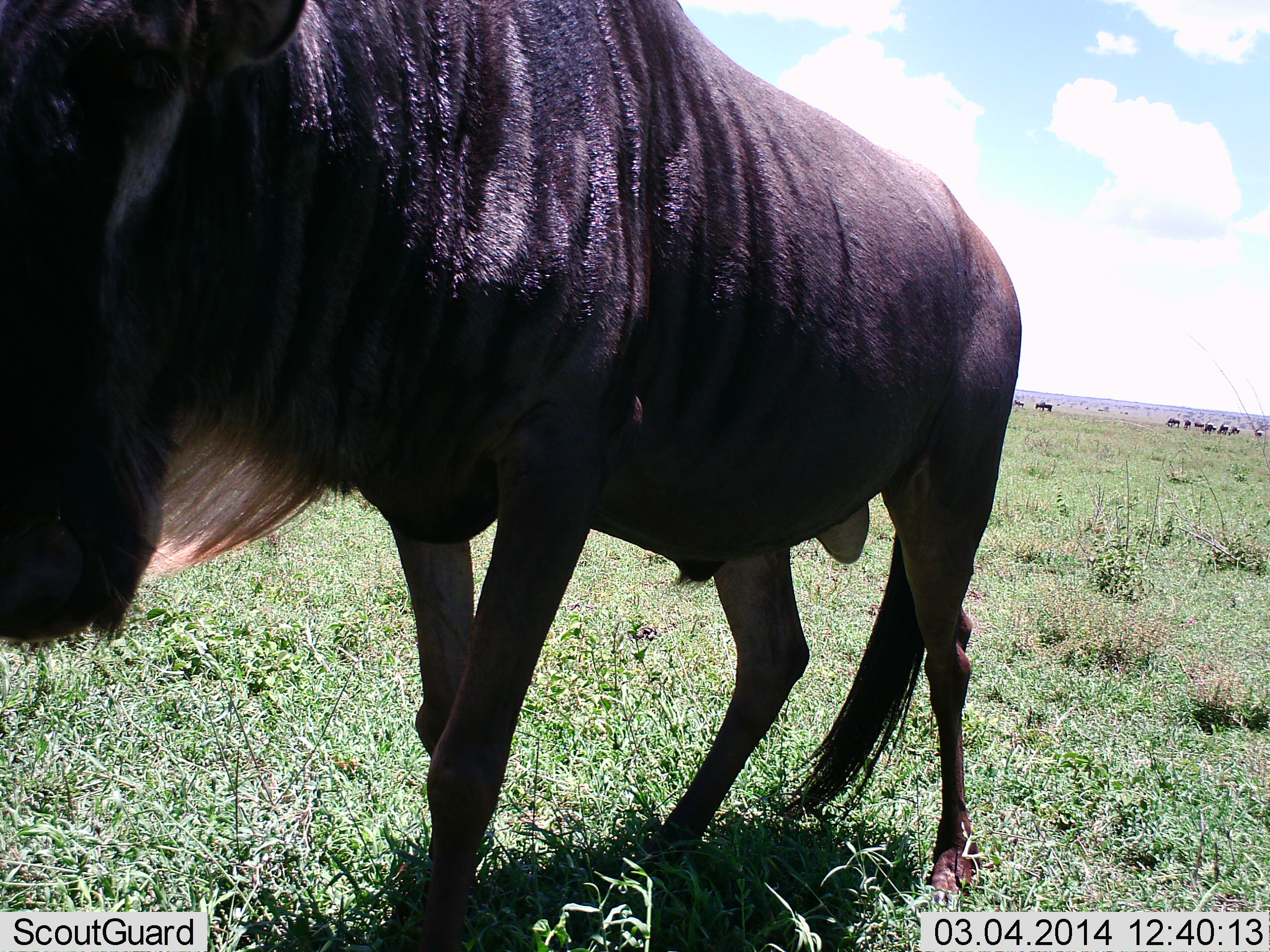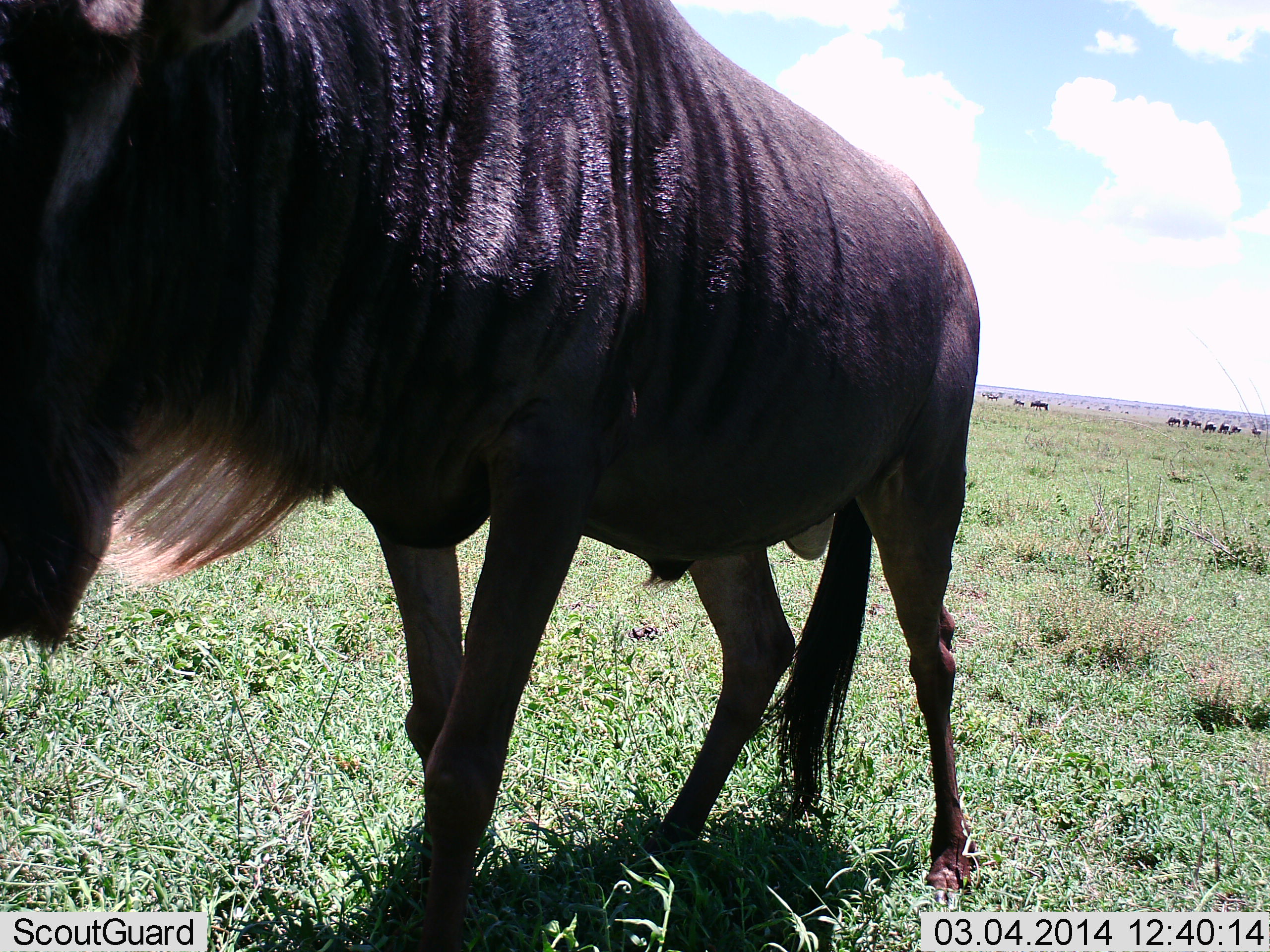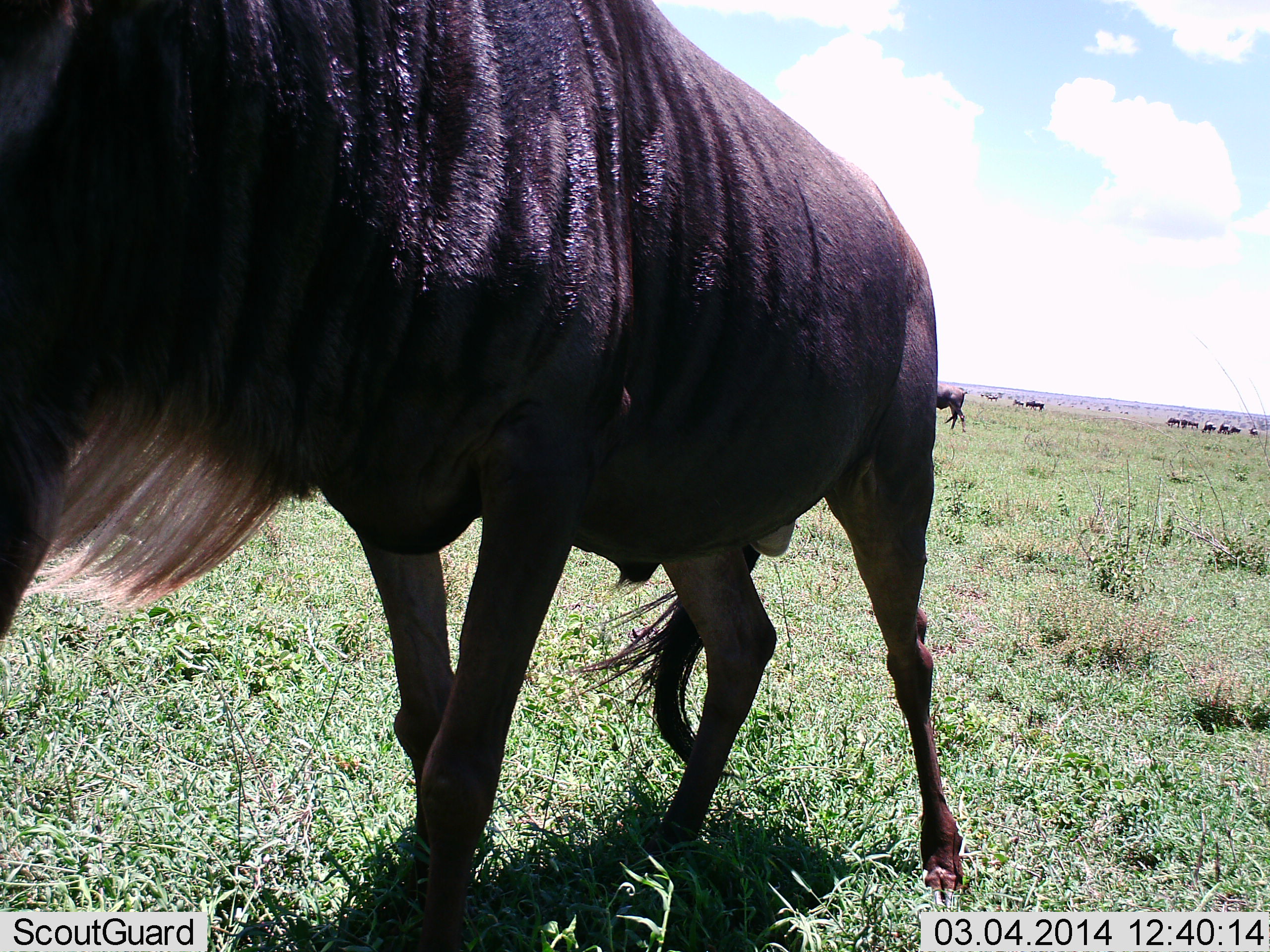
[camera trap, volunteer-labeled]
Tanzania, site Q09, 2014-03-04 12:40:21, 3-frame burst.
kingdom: Animalia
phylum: Chordata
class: Mammalia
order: Artiodactyla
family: Bovidae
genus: Connochaetes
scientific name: Connochaetes taurinus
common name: blue wildebeest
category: wildebeest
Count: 1.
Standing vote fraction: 60%.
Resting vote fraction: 0%.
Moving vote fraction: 60%.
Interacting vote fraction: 10%.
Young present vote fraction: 0%.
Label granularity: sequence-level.